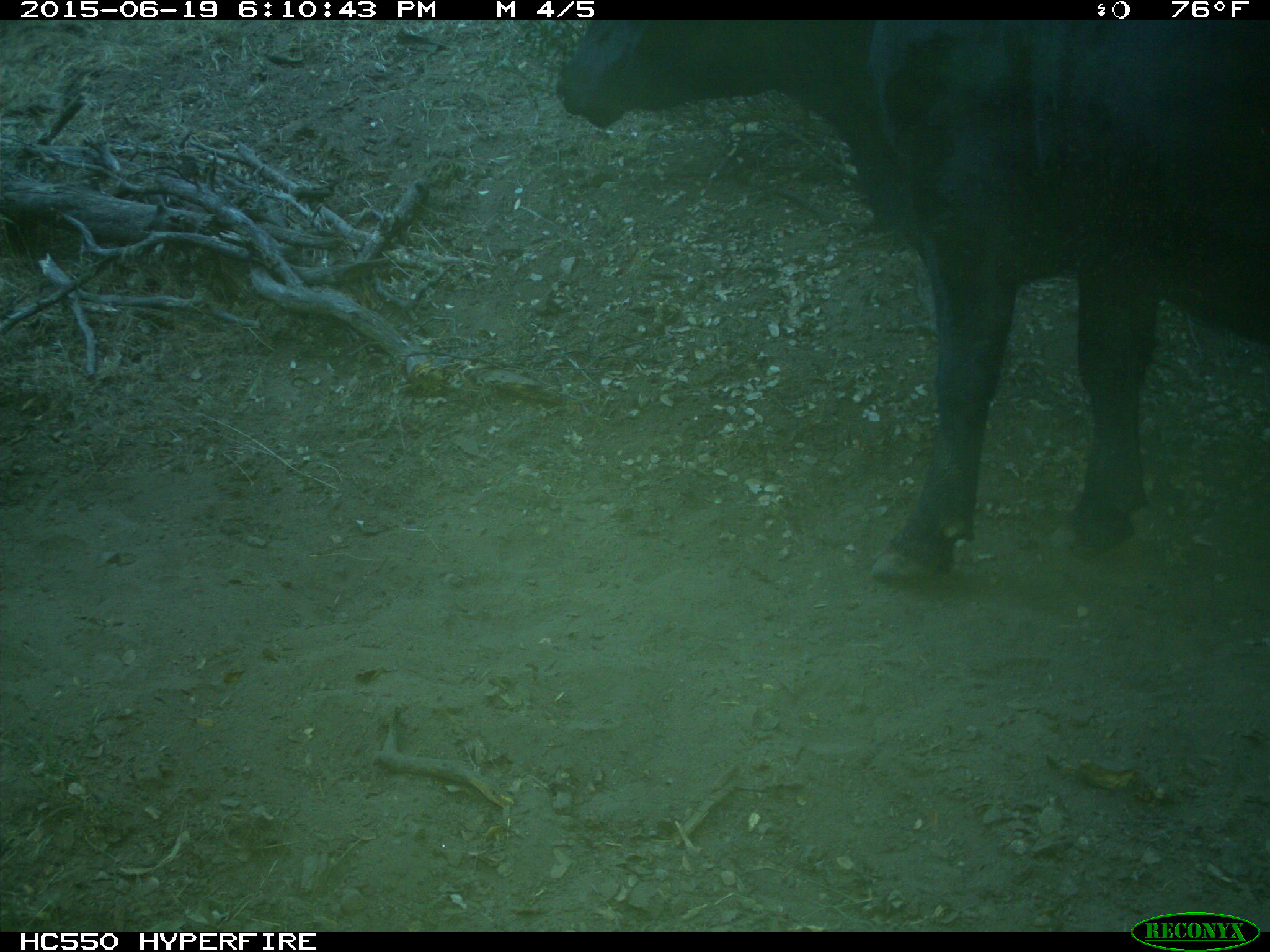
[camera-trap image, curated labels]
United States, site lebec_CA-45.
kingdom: Animalia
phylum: Chordata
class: Mammalia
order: Artiodactyla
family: Bovidae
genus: Bos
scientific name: Bos taurus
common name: domestic cow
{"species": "Bos taurus (domestic cow)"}